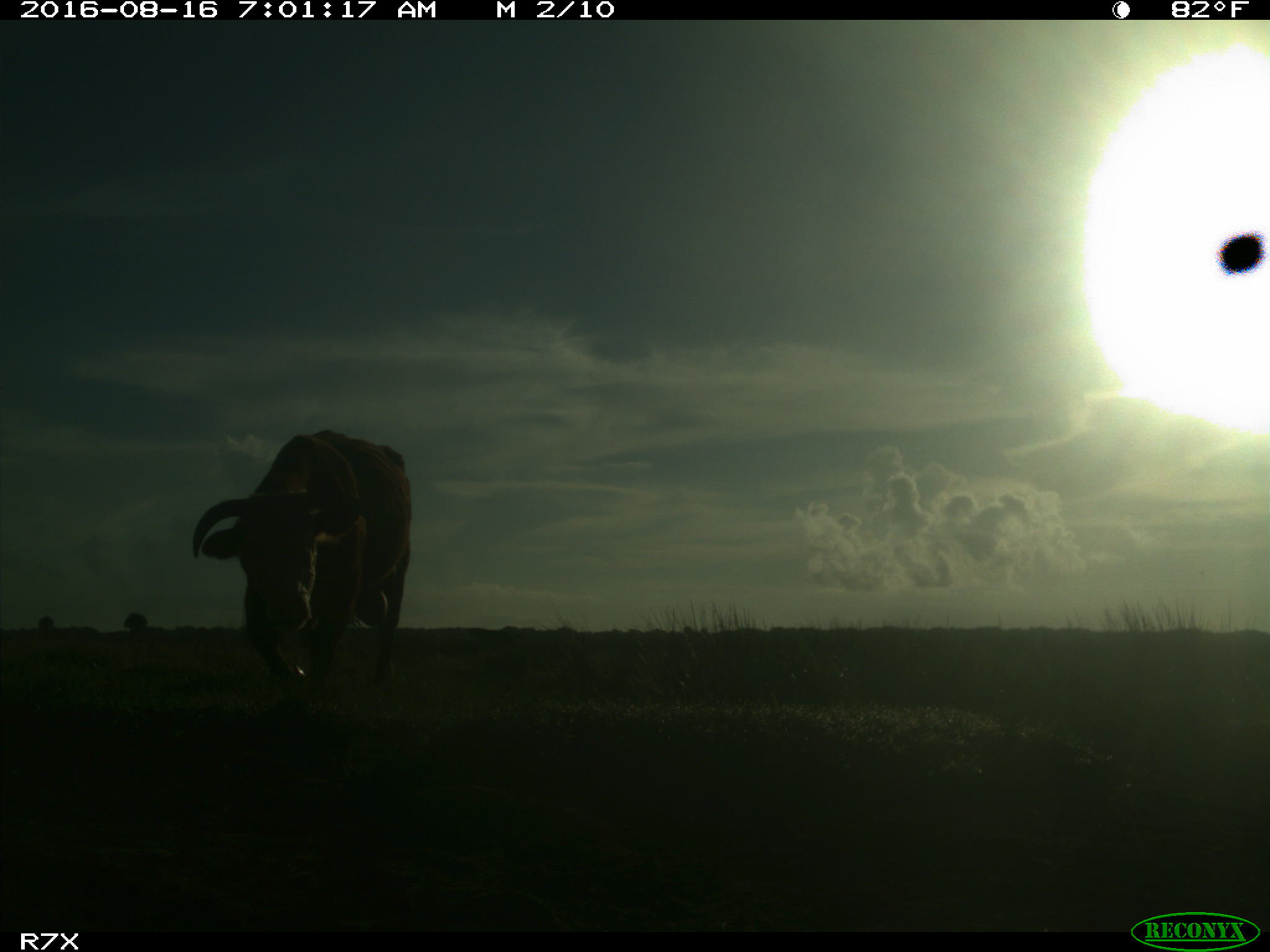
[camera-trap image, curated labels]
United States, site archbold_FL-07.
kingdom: Animalia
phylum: Chordata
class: Mammalia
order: Artiodactyla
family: Bovidae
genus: Bos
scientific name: Bos taurus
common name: domestic cow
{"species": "Bos taurus (domestic cow)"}